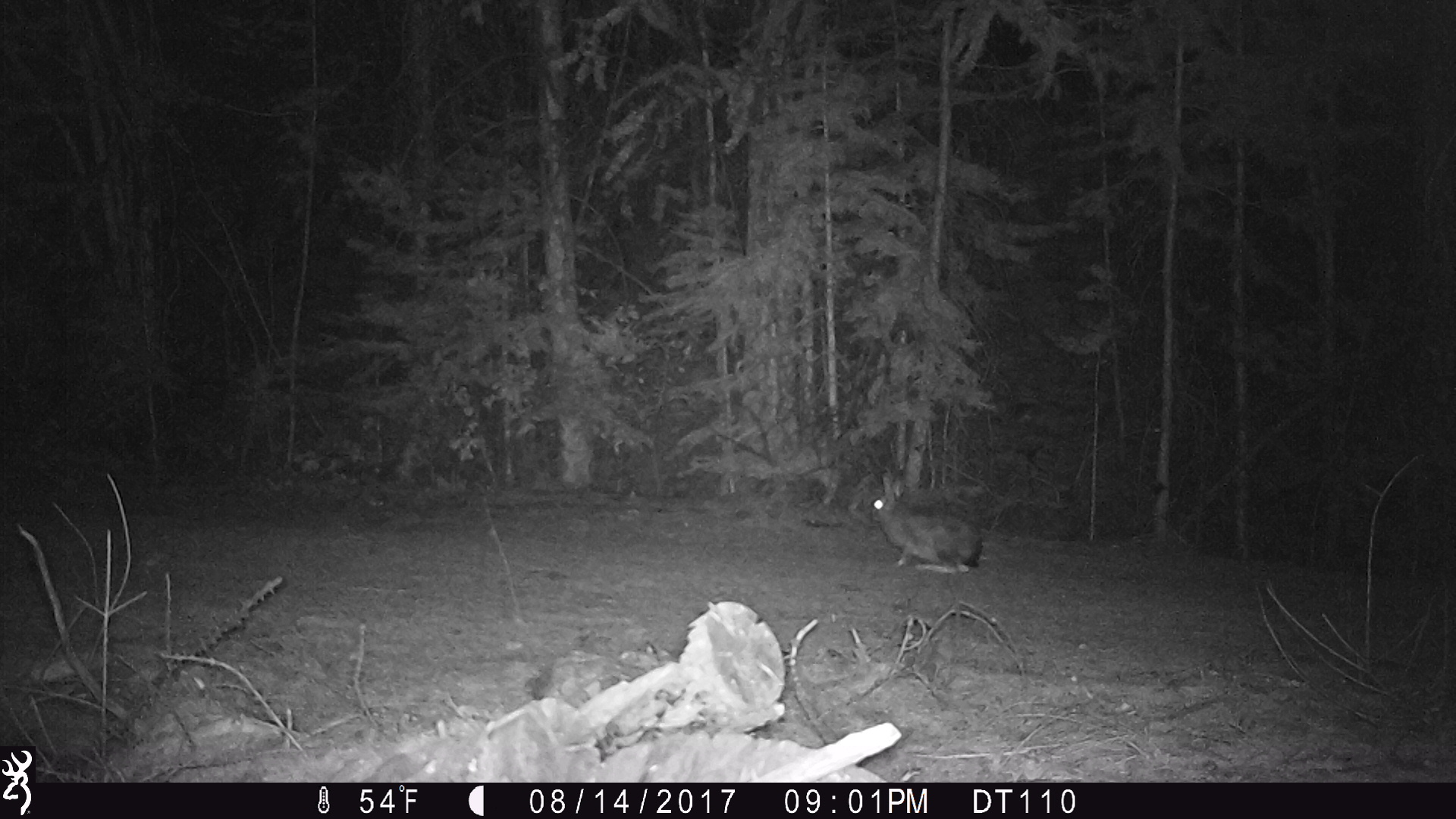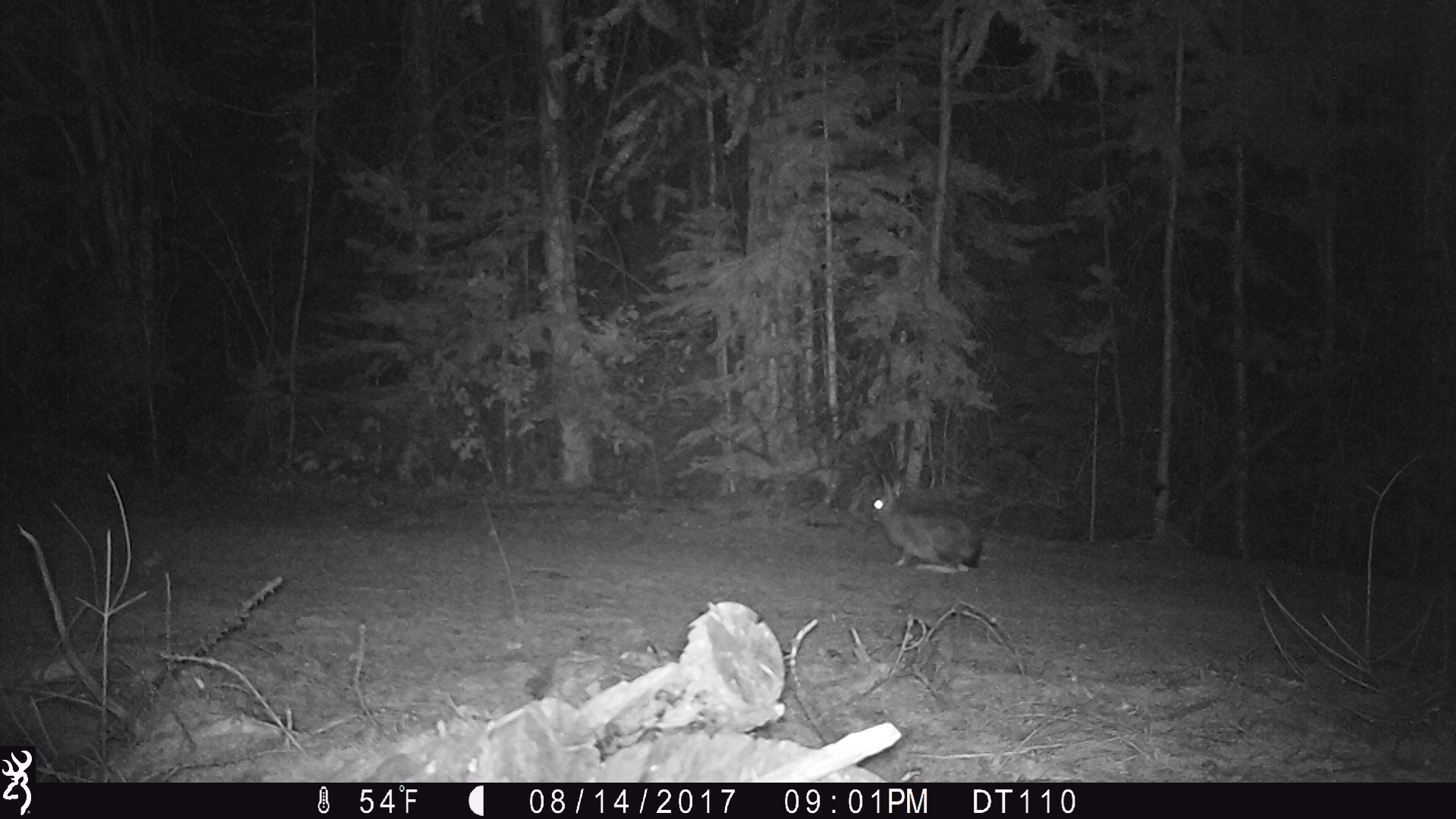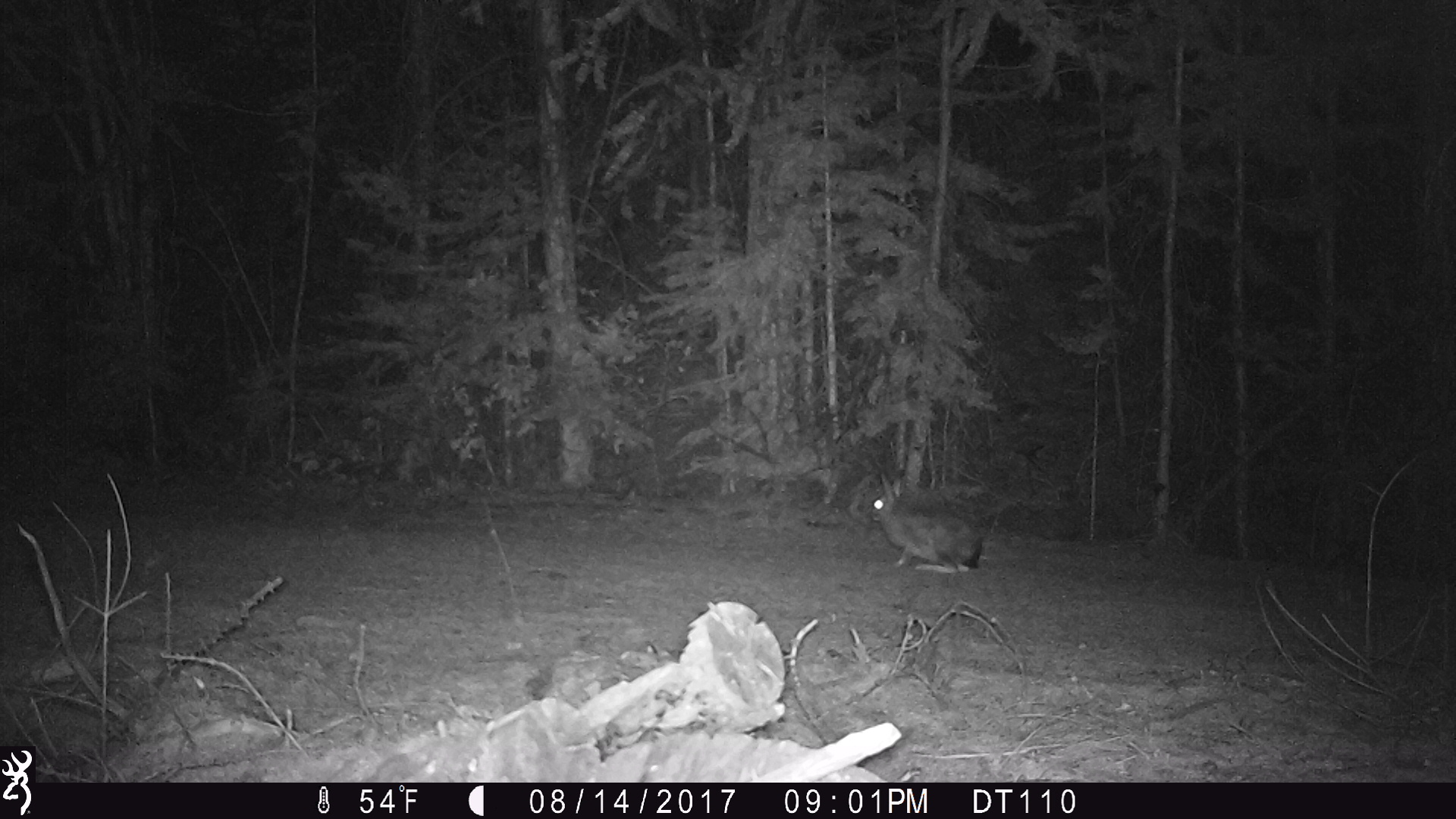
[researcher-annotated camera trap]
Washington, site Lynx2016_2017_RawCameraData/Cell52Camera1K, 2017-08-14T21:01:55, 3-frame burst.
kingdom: Animalia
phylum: Chordata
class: Mammalia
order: Lagomorpha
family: Leporidae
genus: Lepus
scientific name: Lepus americanus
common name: snowshoe hare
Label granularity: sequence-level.